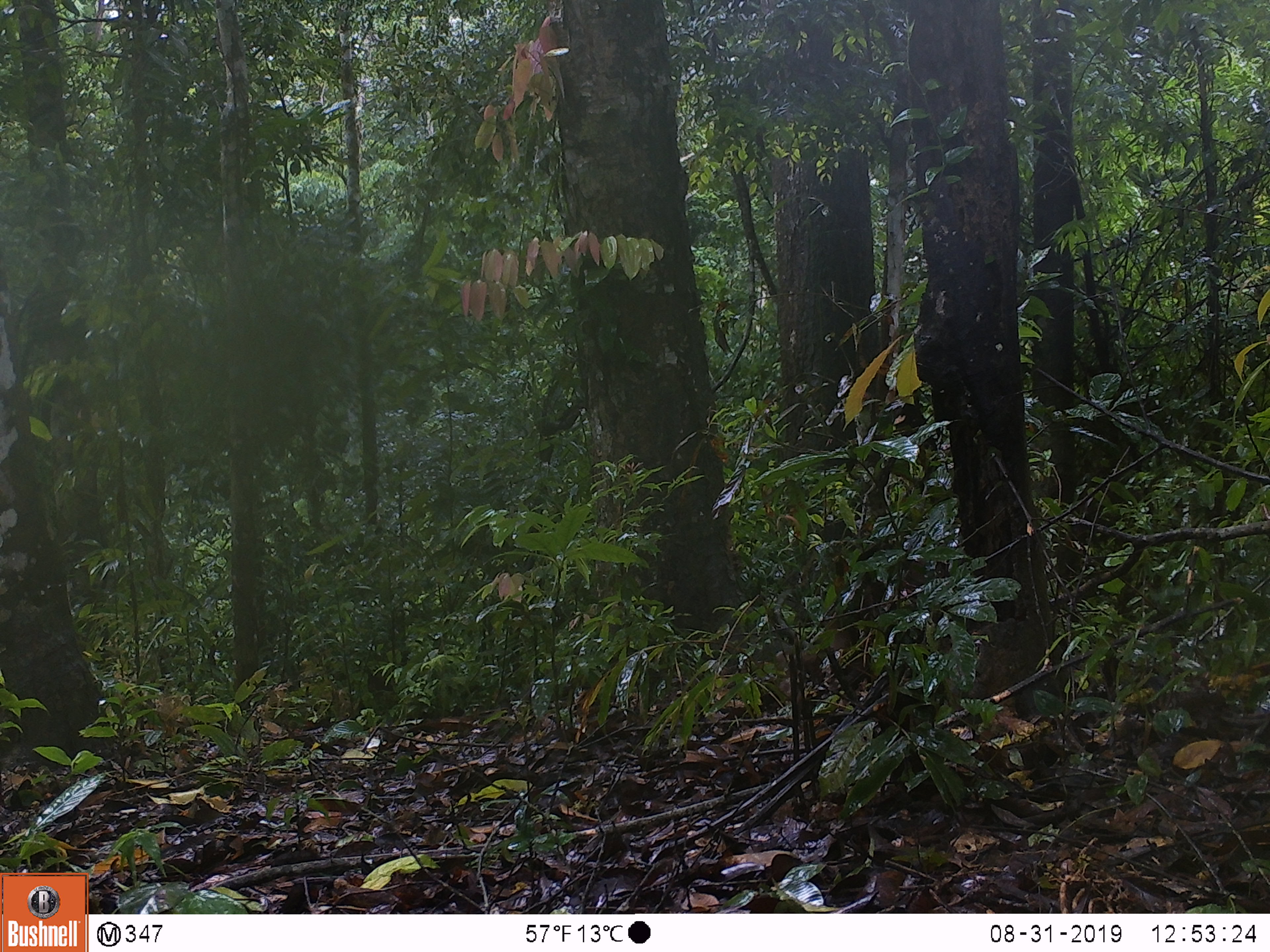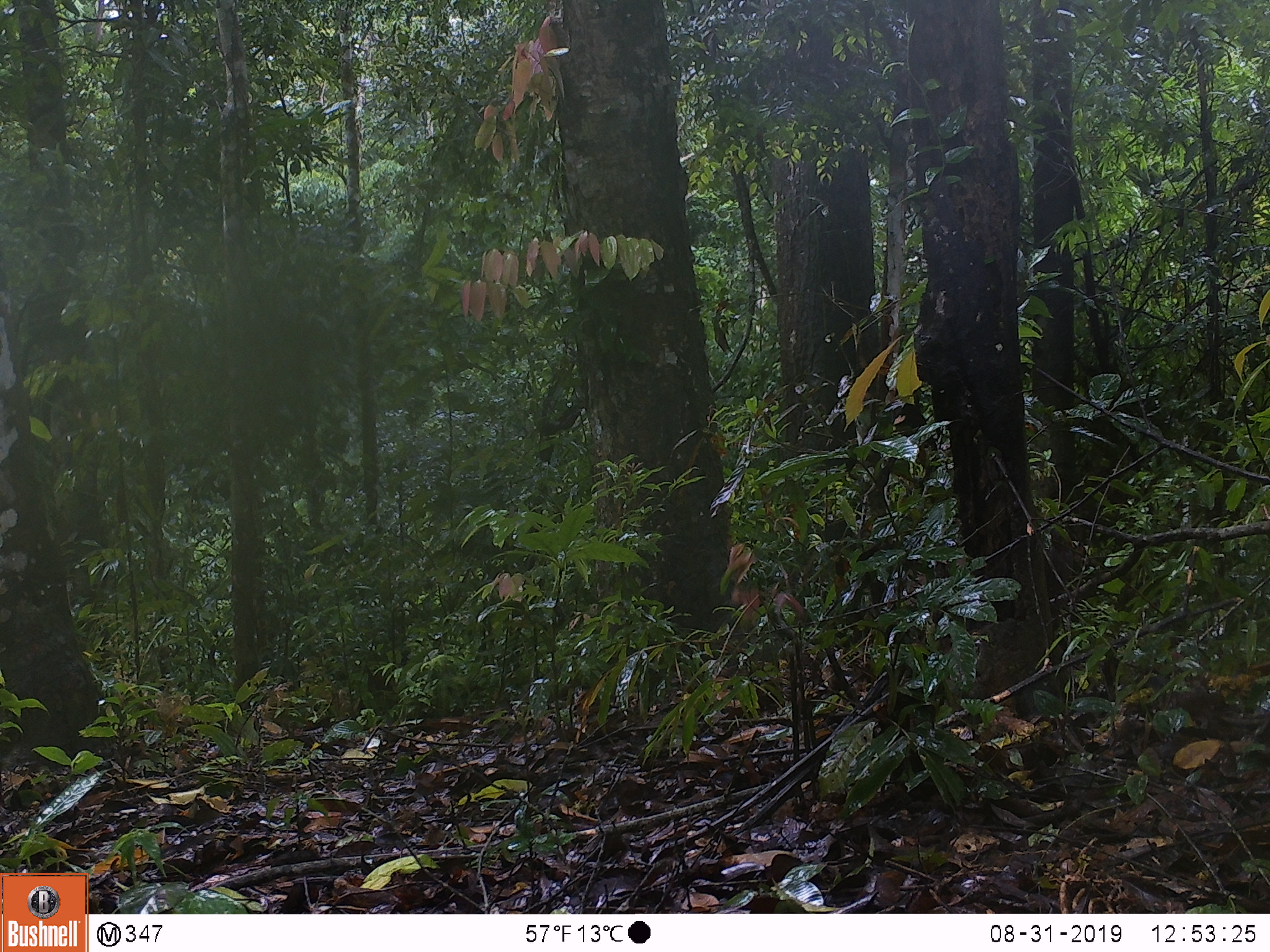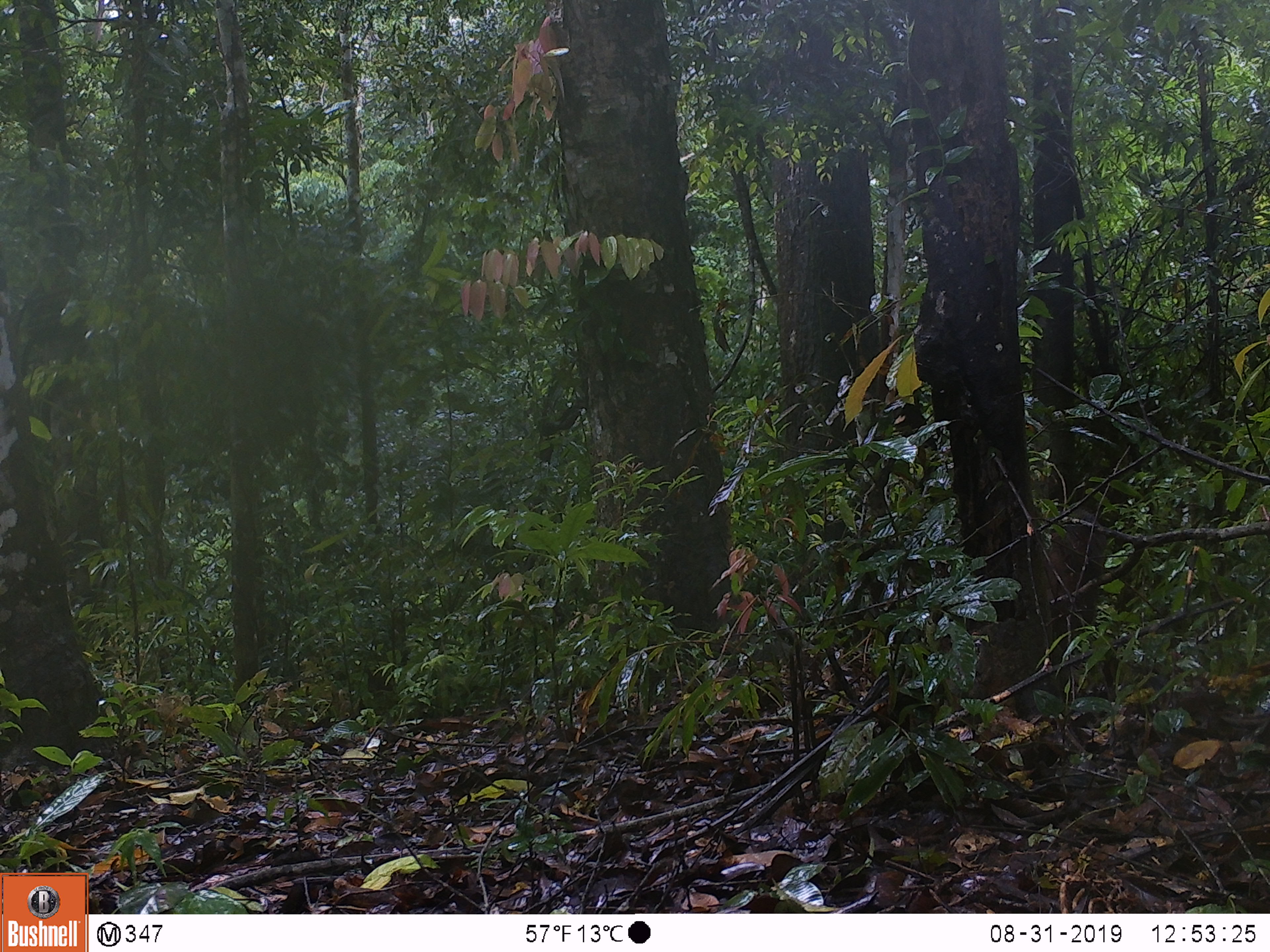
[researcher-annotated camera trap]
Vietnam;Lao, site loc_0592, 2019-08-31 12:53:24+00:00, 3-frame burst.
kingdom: Animalia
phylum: Chordata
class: Mammalia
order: Primates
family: Cercopithecidae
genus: Macaca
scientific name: Macaca arctoides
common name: stump-tailed macaque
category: stump tailed macaque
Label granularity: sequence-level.